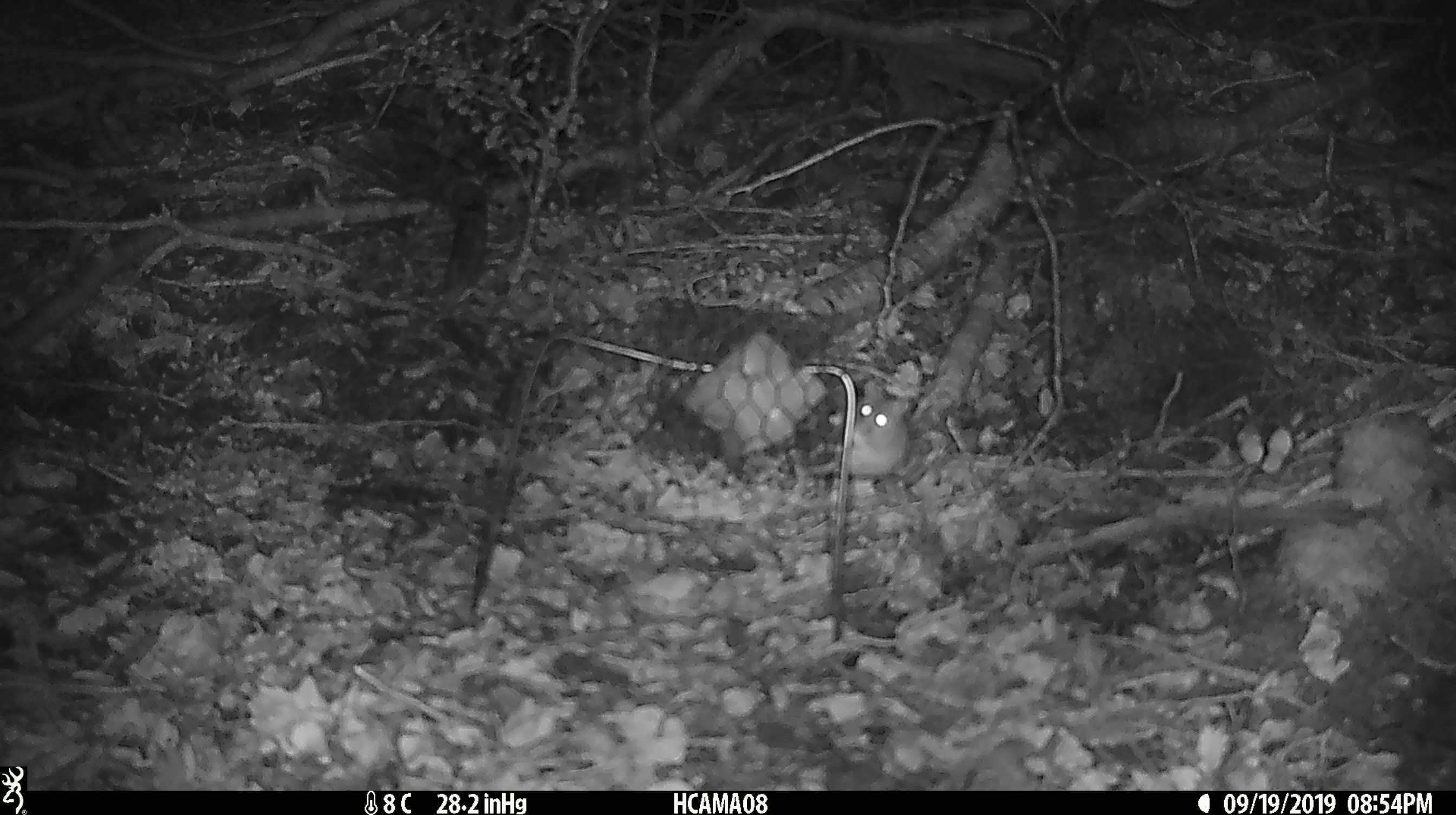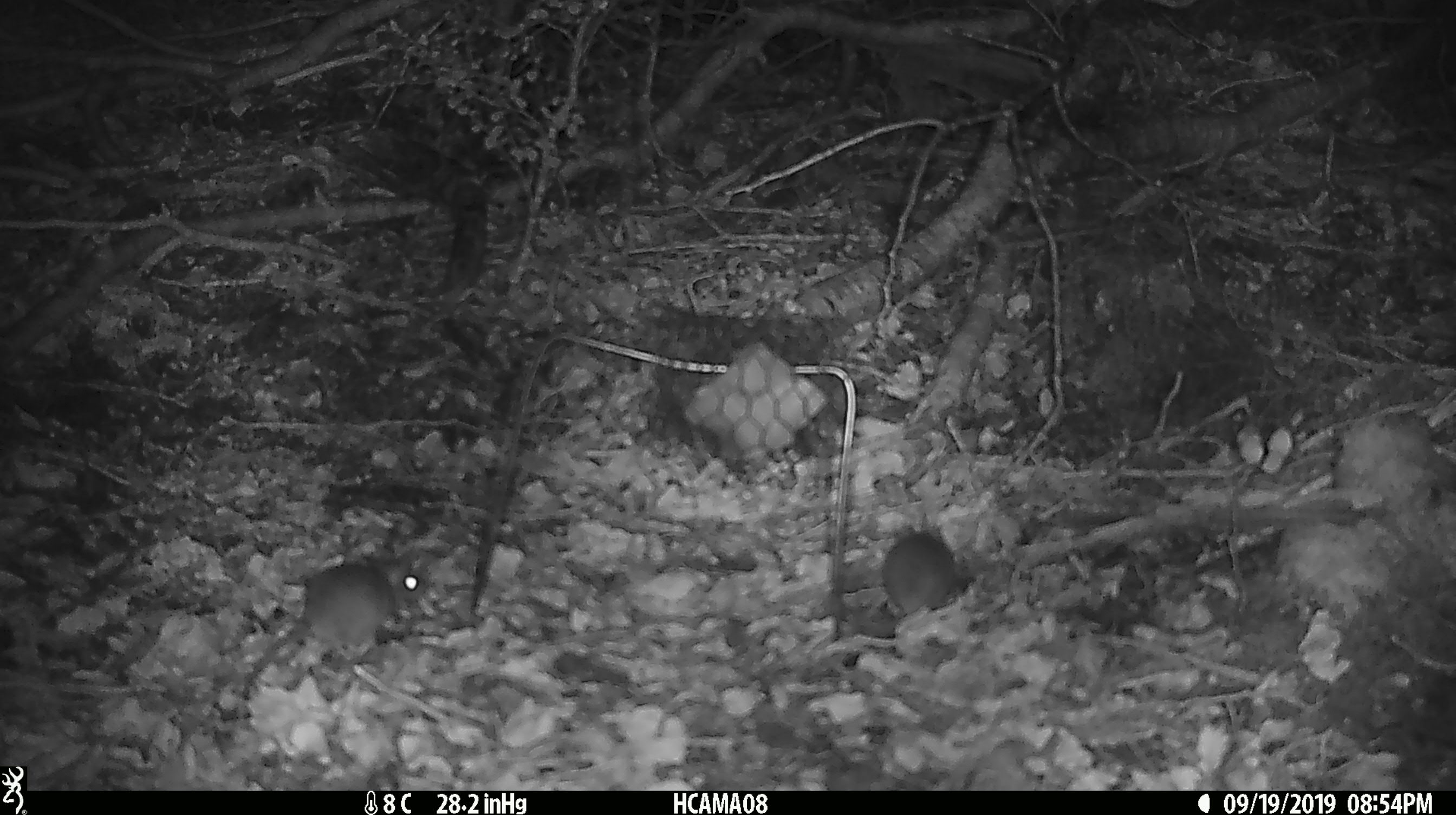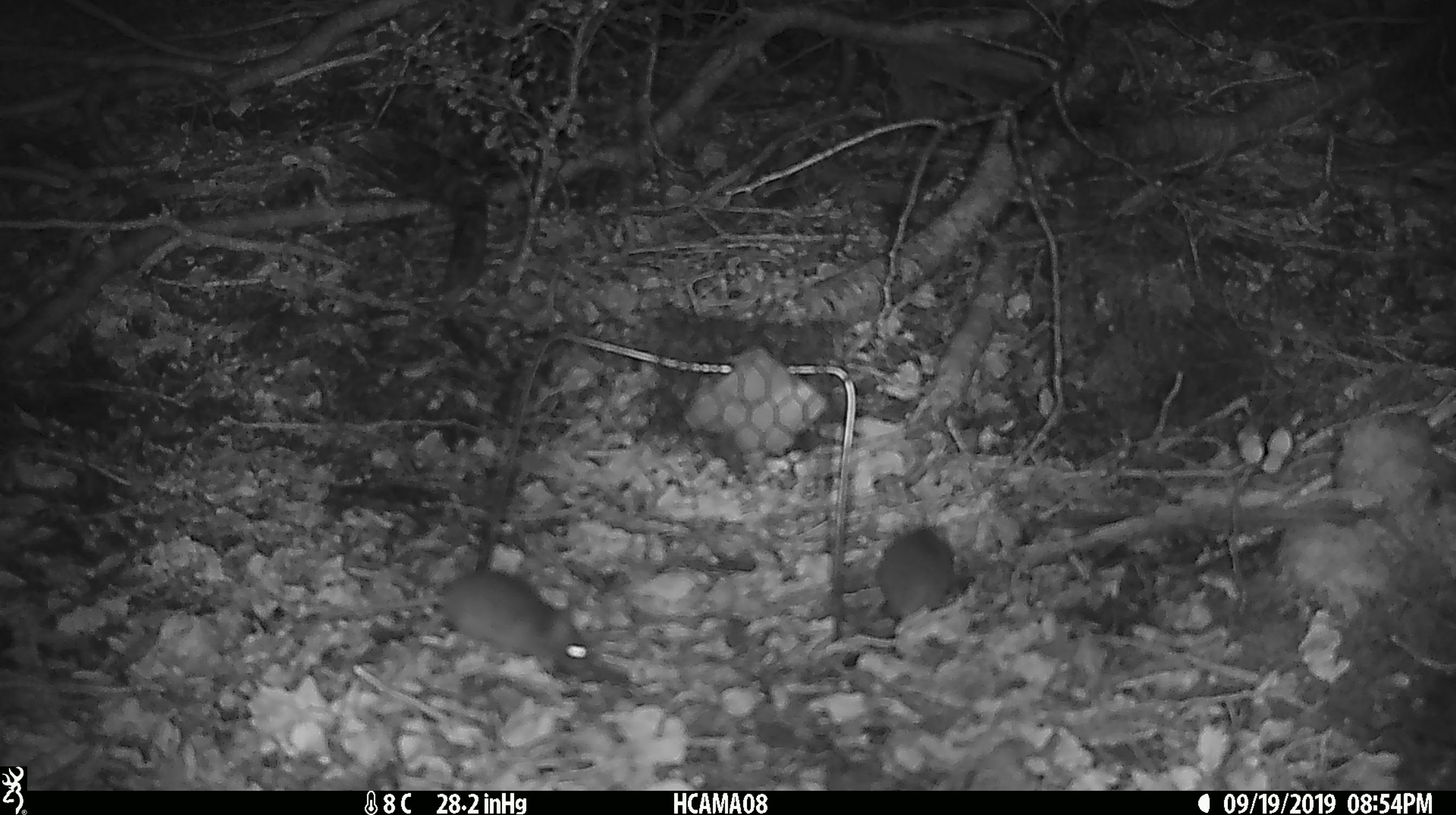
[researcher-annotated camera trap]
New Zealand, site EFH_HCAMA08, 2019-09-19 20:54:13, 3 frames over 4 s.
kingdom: Animalia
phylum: Chordata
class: Mammalia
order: Rodentia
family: Muridae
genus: Mus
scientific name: Mus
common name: mouse